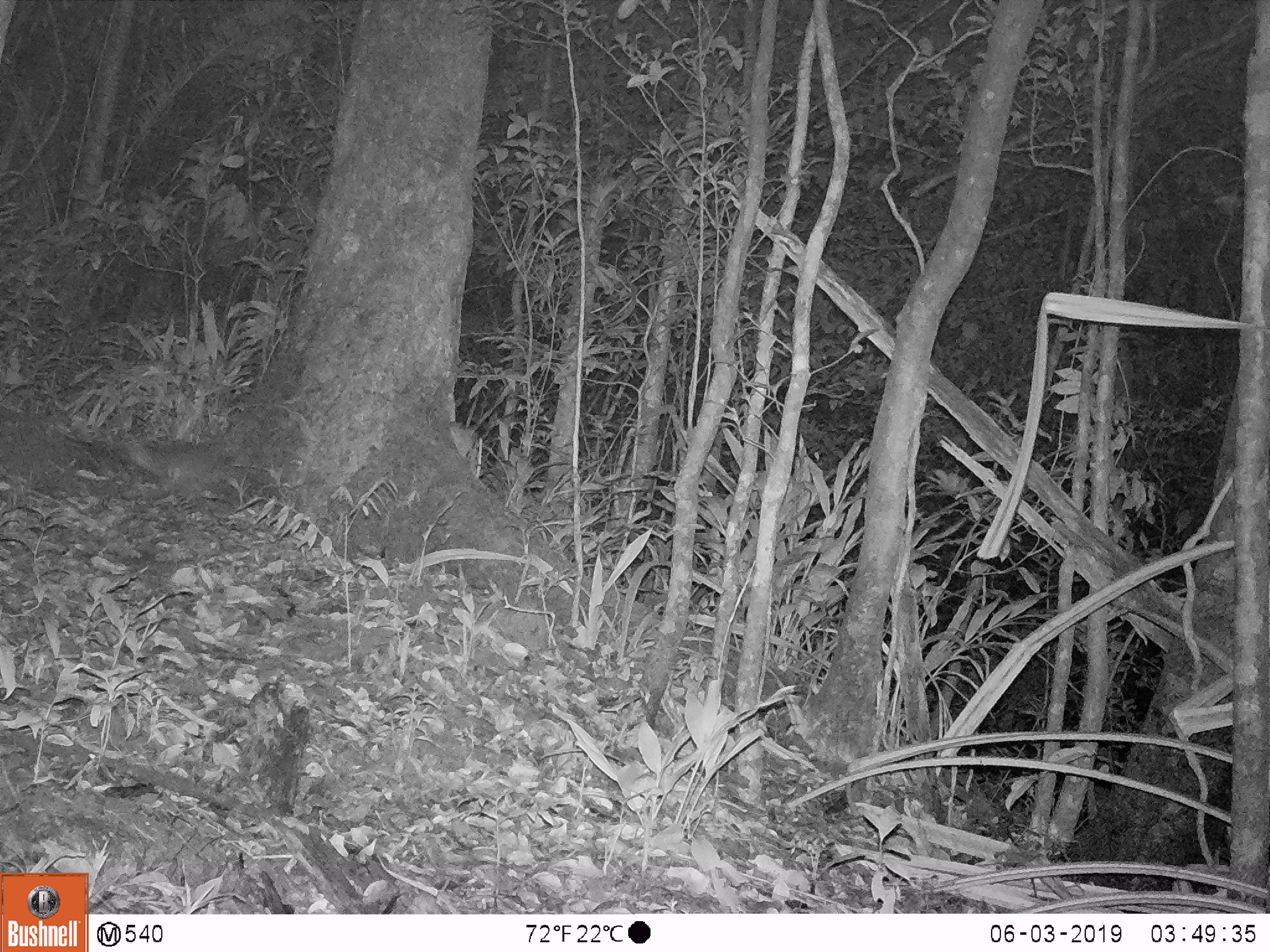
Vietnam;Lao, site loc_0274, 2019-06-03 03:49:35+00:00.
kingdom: Animalia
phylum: Chordata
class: Mammalia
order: Carnivora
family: Mustelidae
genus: Melogale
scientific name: Melogale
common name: ferret badger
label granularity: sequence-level